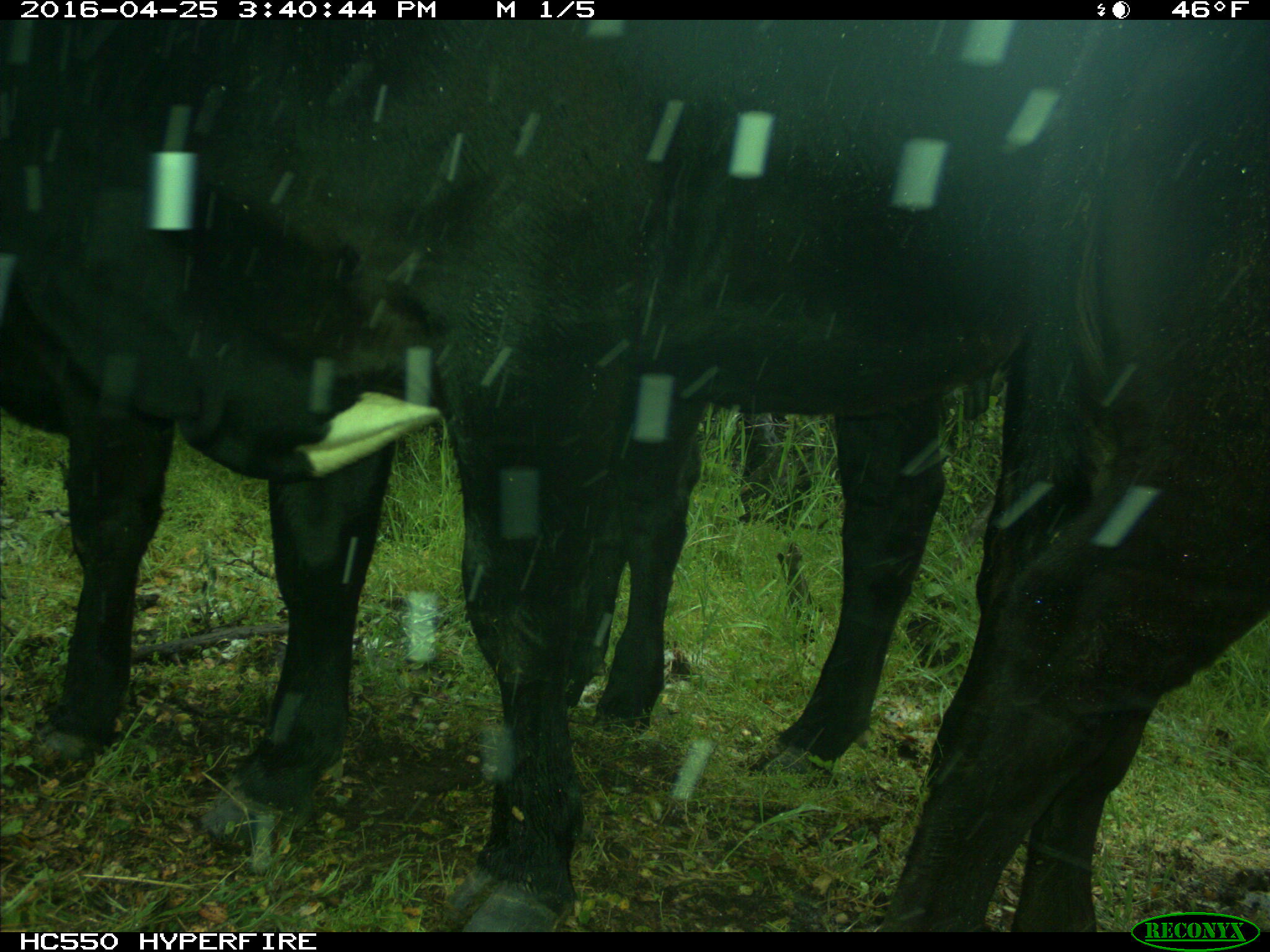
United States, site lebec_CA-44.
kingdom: Animalia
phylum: Chordata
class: Mammalia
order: Artiodactyla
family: Bovidae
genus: Bos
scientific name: Bos taurus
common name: domestic cow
Bos taurus (domestic cow).